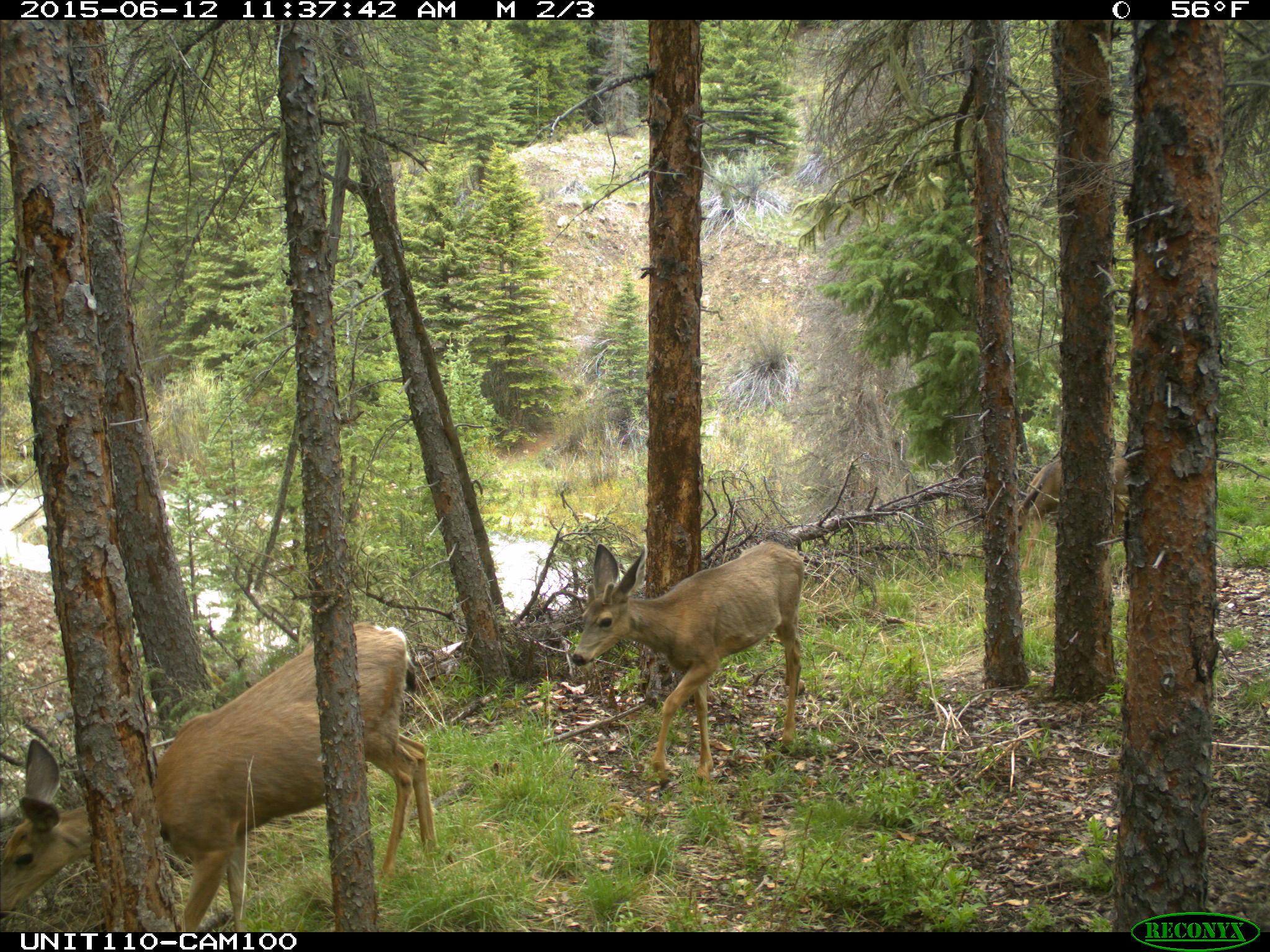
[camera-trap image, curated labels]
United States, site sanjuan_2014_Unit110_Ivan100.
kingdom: Animalia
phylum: Chordata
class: Mammalia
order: Artiodactyla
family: Cervidae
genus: Odocoileus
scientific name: Odocoileus hemionus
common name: mule deer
Odocoileus hemionus (mule deer).